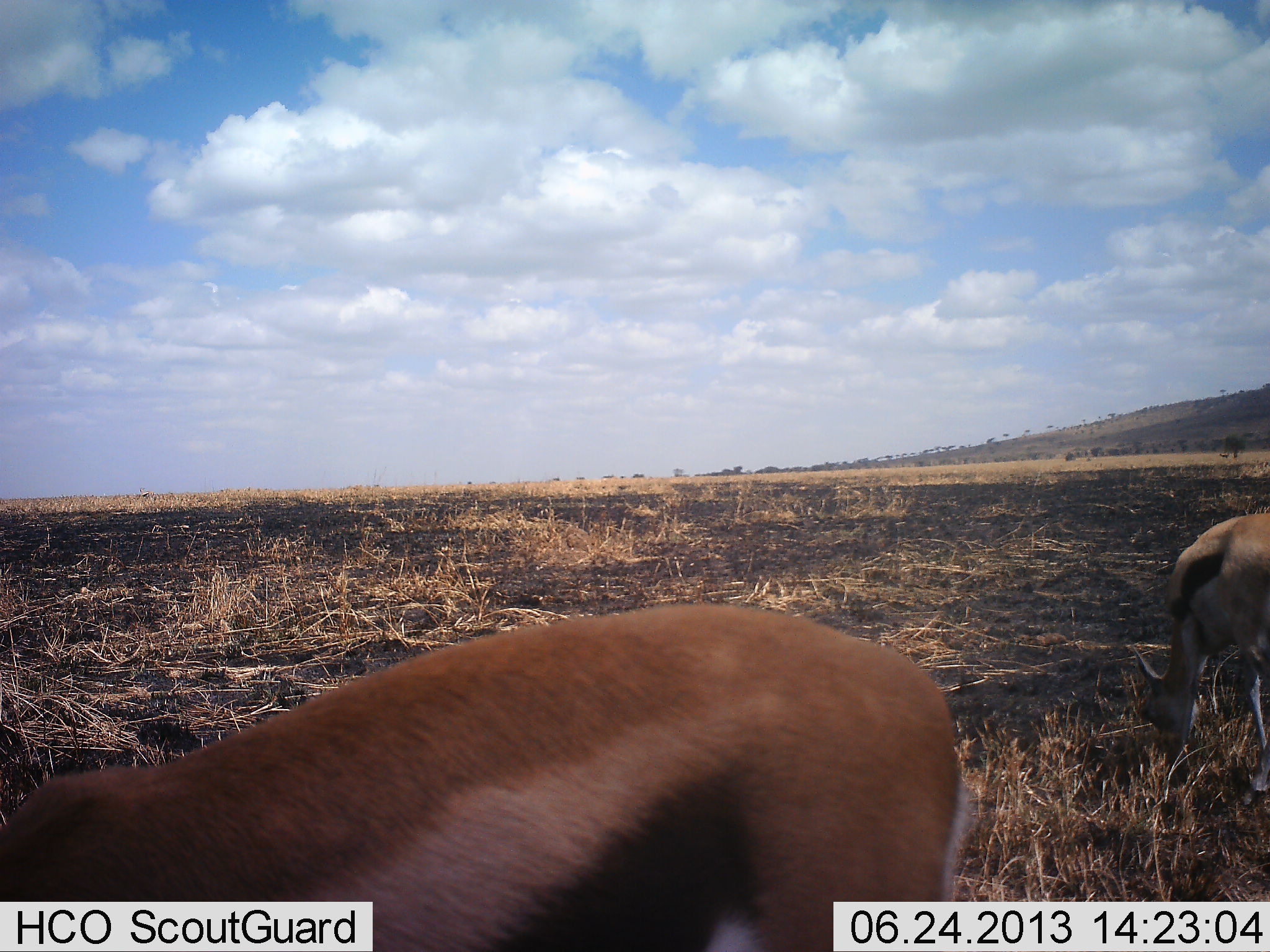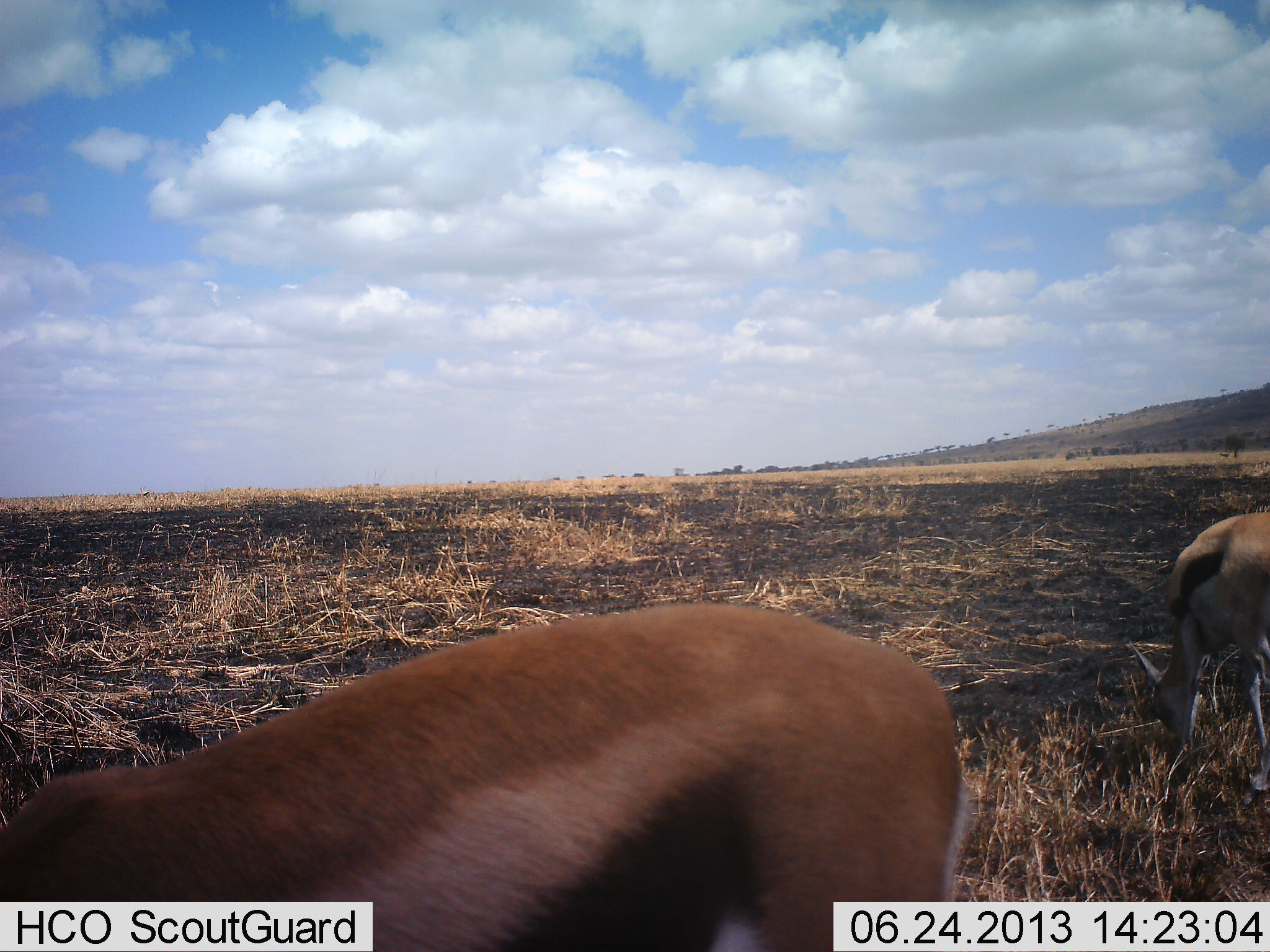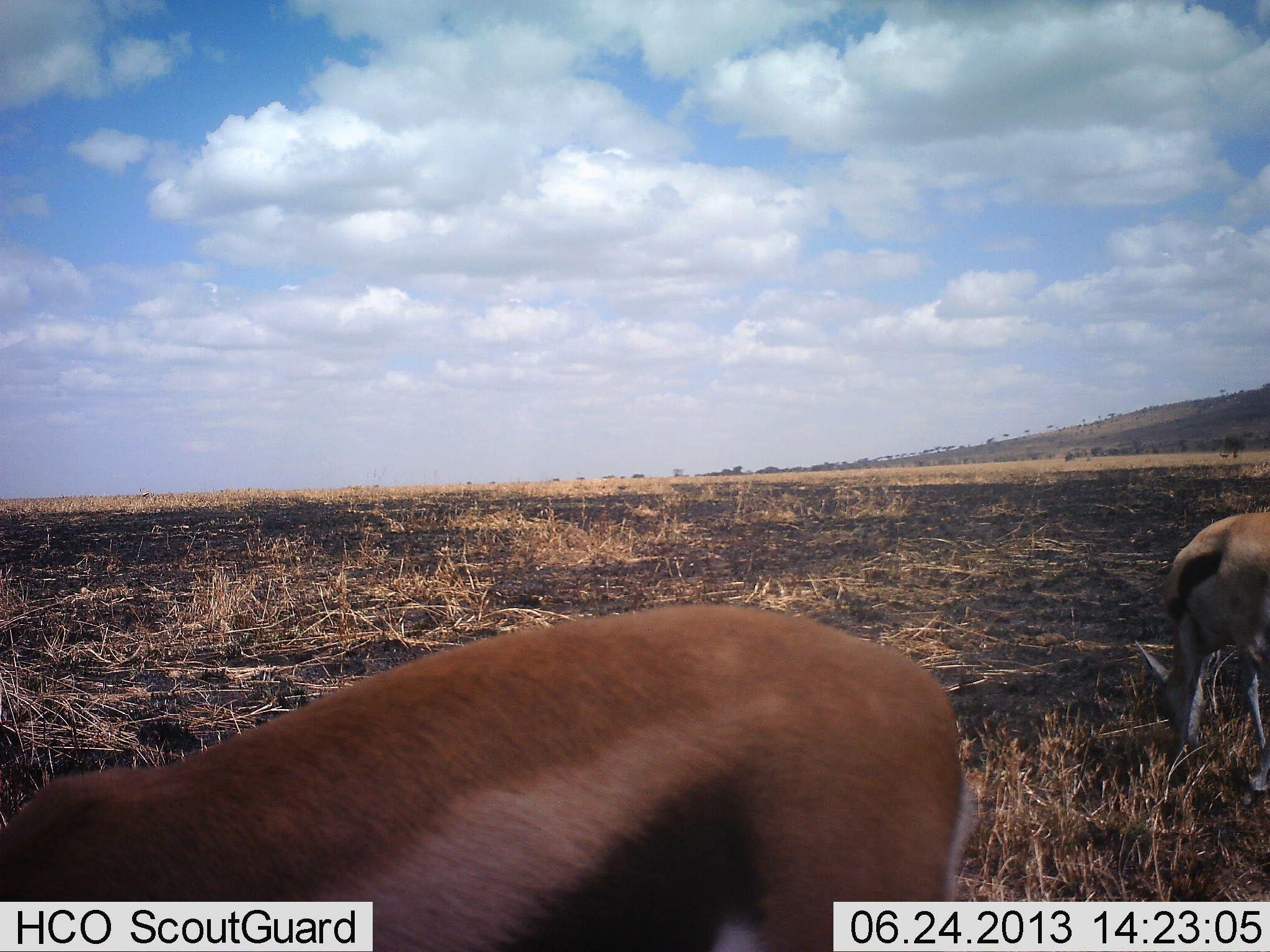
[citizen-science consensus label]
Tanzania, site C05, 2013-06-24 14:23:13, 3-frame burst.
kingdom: Animalia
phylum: Chordata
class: Mammalia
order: Artiodactyla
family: Bovidae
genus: Eudorcas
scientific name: Eudorcas thomsonii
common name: thomson's gazelle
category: gazellethomsons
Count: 2.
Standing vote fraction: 32%.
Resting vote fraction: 0%.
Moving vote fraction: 10%.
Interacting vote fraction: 0%.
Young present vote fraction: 0%.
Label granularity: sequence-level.